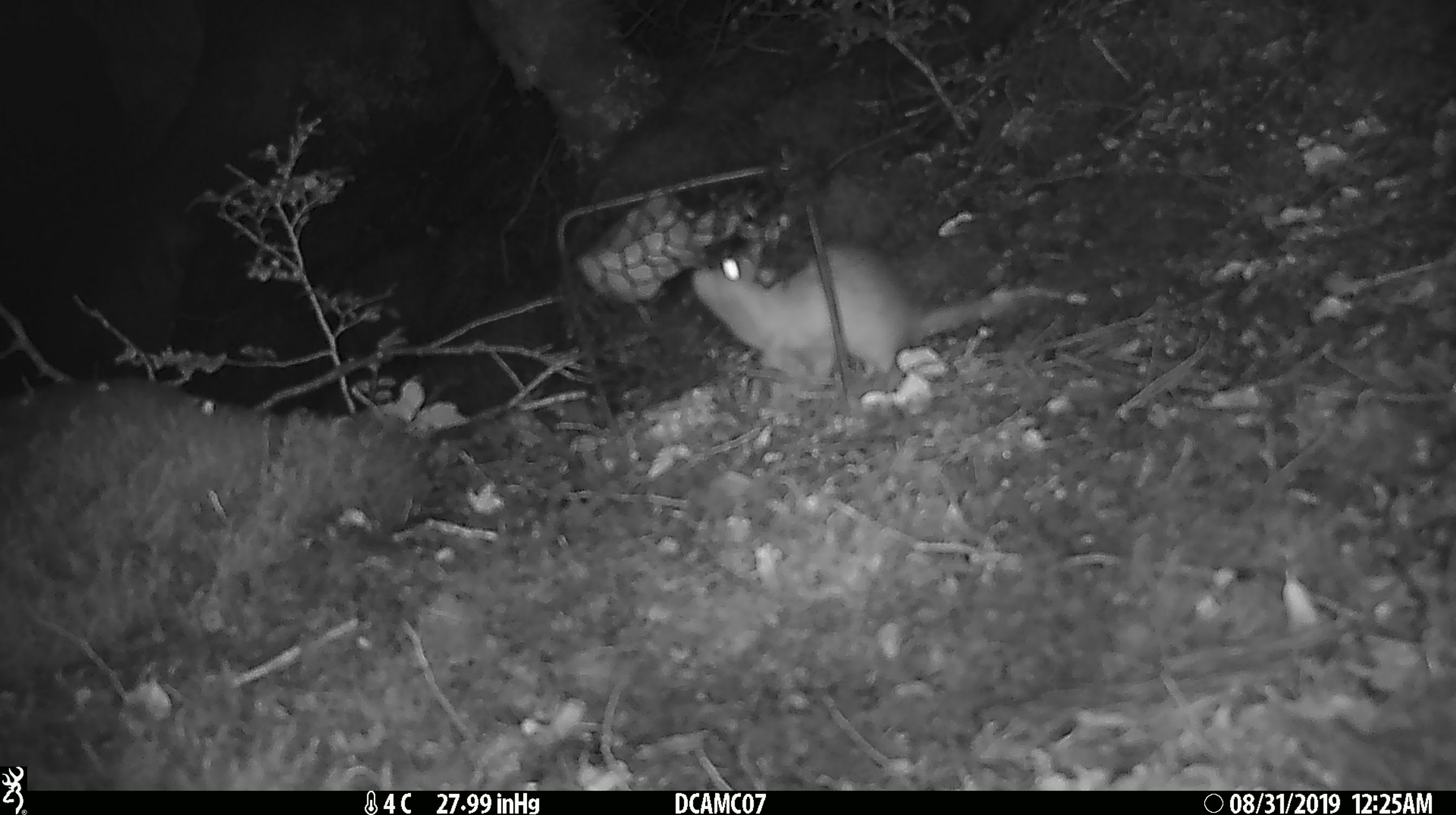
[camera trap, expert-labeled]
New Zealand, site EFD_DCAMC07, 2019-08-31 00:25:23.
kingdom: Animalia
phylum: Chordata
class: Mammalia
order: Rodentia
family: Muridae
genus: Rattus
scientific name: Rattus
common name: rat